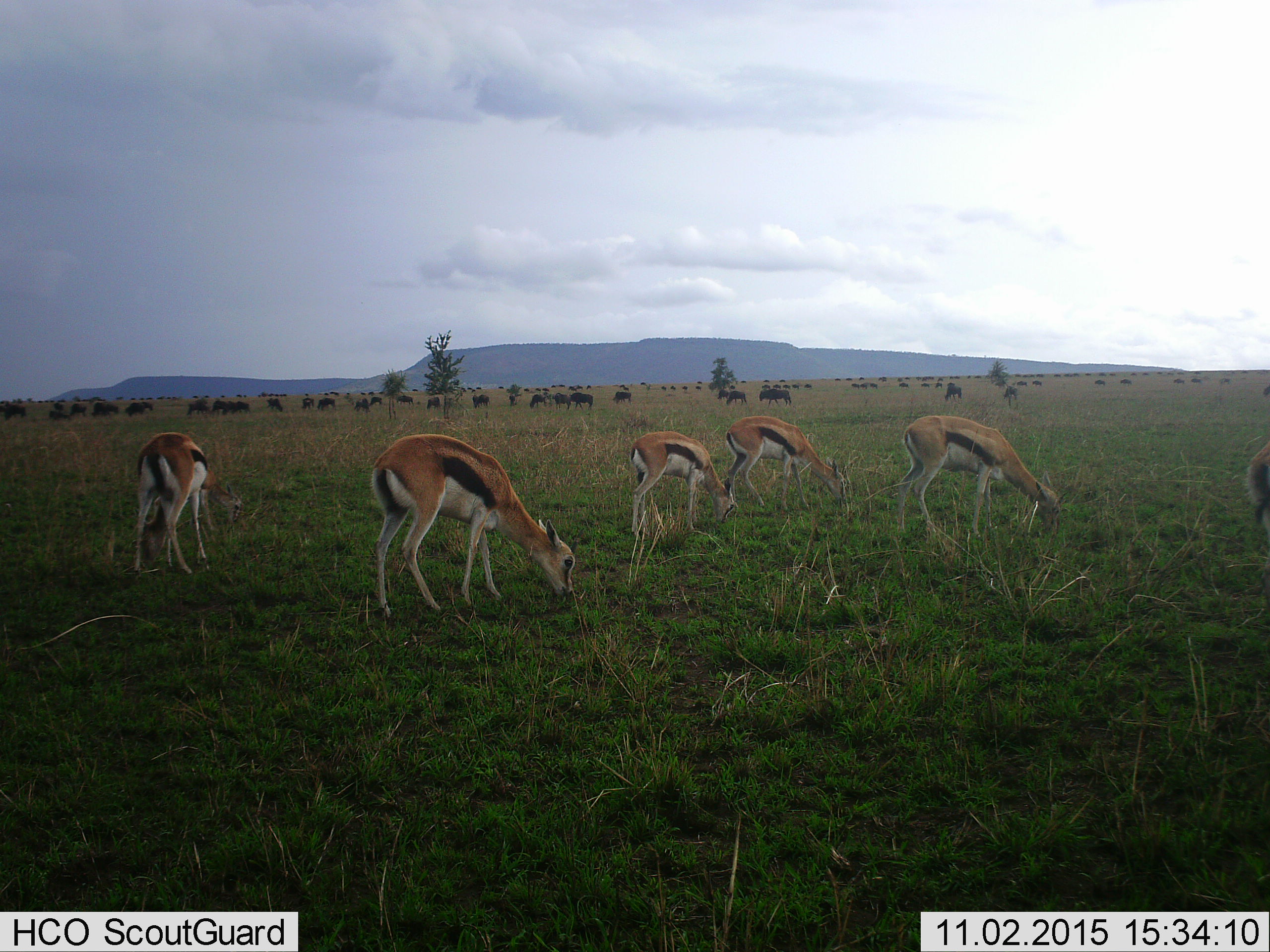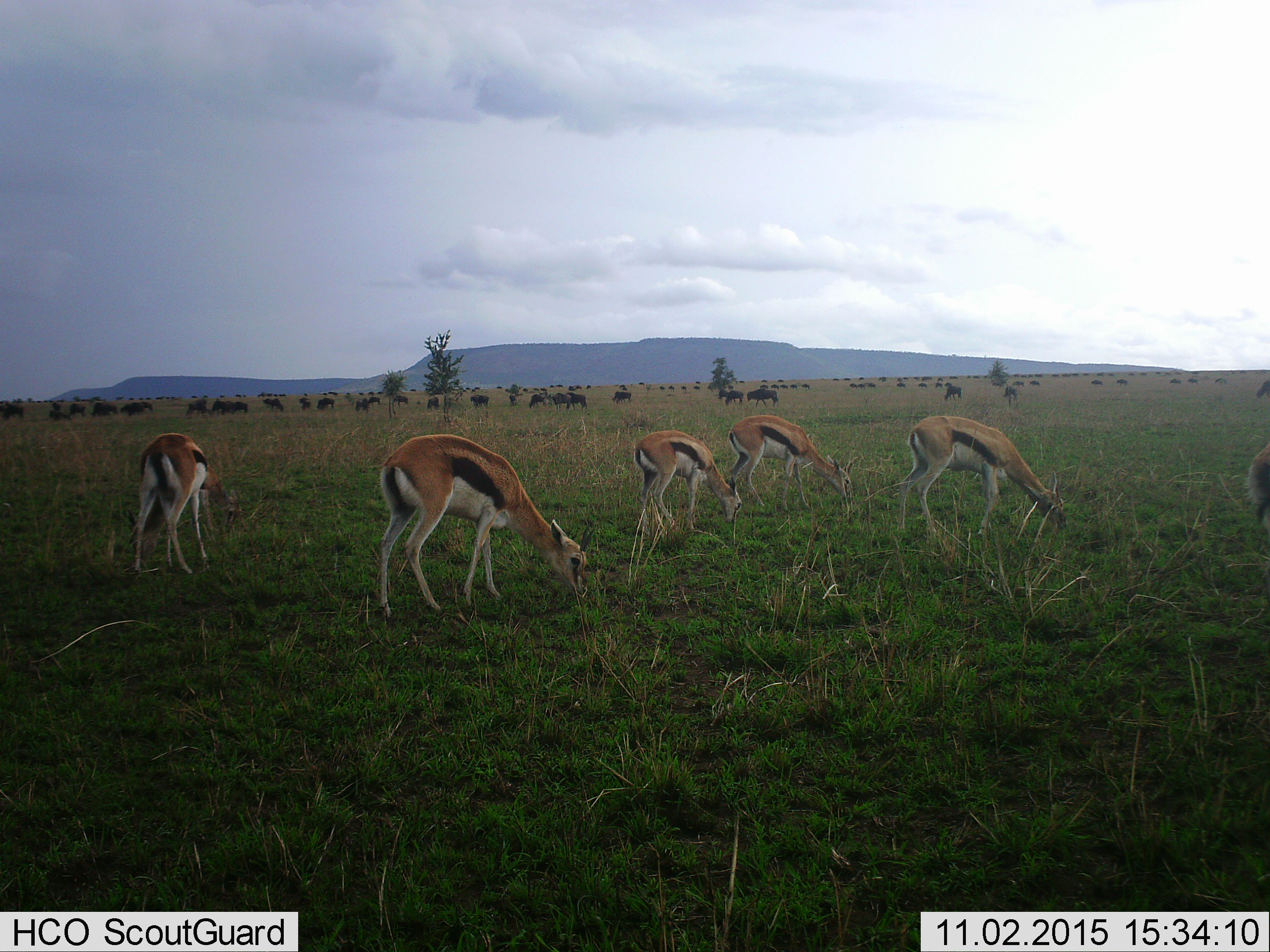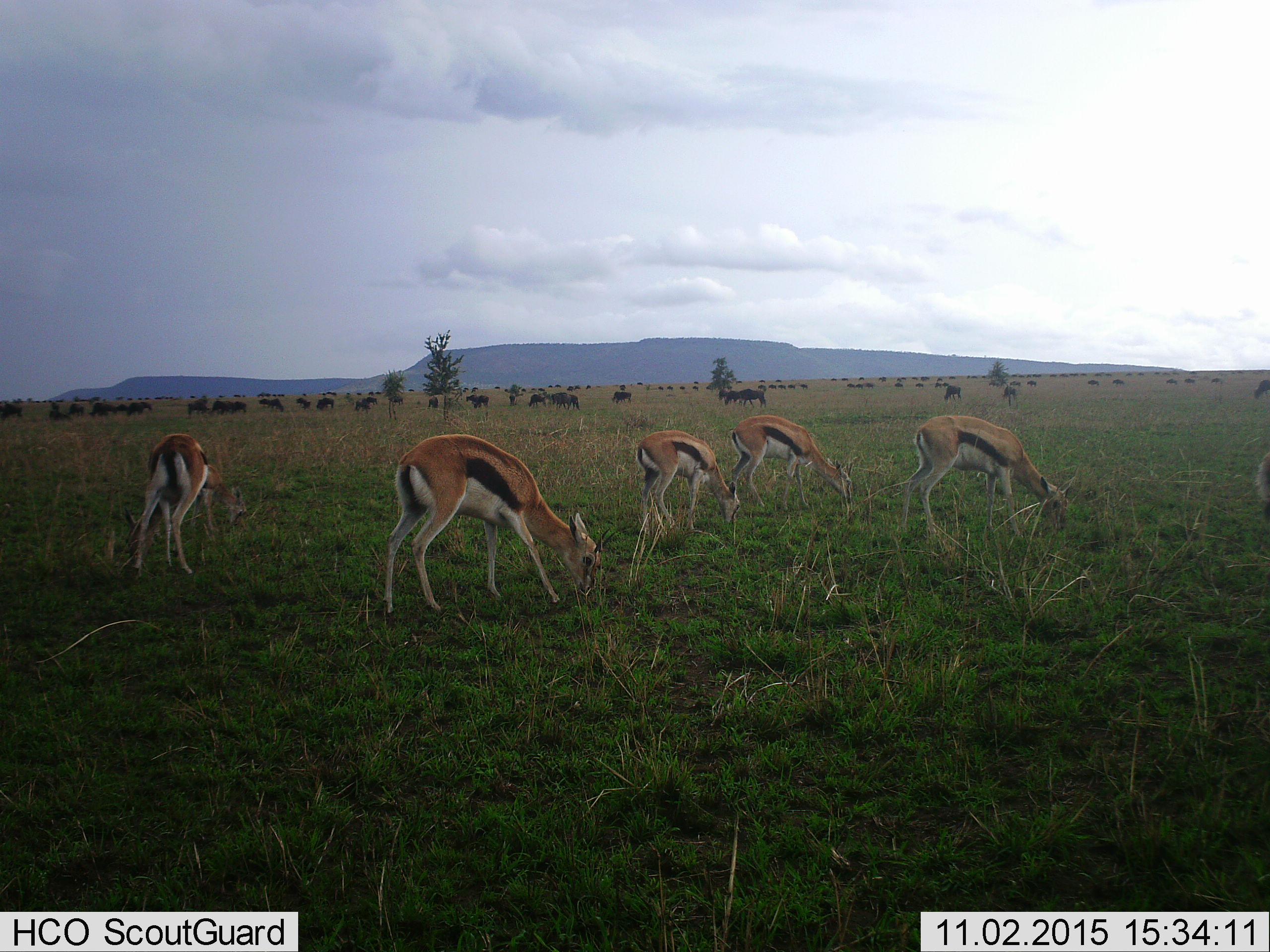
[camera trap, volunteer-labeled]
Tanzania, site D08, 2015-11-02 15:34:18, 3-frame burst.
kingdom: Animalia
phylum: Chordata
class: Mammalia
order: Artiodactyla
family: Bovidae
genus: Eudorcas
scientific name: Eudorcas thomsonii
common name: thomson's gazelle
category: gazellethomsons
Gazellethomsons (thomson's gazelle) (Eudorcas thomsonii), count 6. Behavior (volunteer vote fractions): standing 47%, resting 0%, moving 20%, interacting 0%. Young present (vote fraction): 20%. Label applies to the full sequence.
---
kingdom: Animalia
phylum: Chordata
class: Mammalia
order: Artiodactyla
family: Bovidae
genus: Connochaetes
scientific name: Connochaetes taurinus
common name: blue wildebeest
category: wildebeest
Wildebeest (blue wildebeest) (Connochaetes taurinus), count 51+. Behavior (volunteer vote fractions): standing 73%, resting 0%, moving 73%, interacting 0%. Young present (vote fraction): 9%. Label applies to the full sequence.